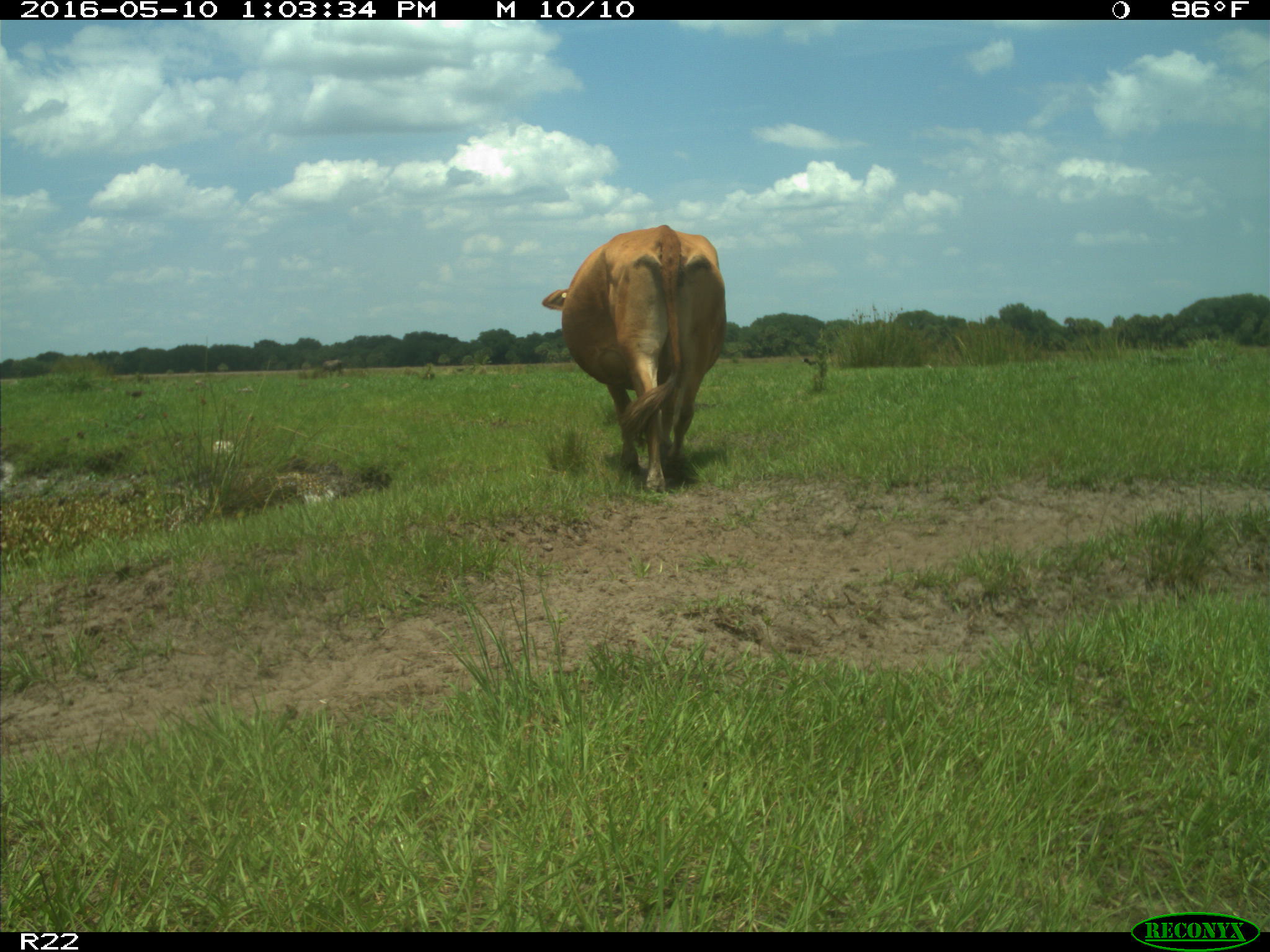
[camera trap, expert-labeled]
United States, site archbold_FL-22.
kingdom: Animalia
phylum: Chordata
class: Mammalia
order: Artiodactyla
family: Bovidae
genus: Bos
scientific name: Bos taurus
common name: domestic cow